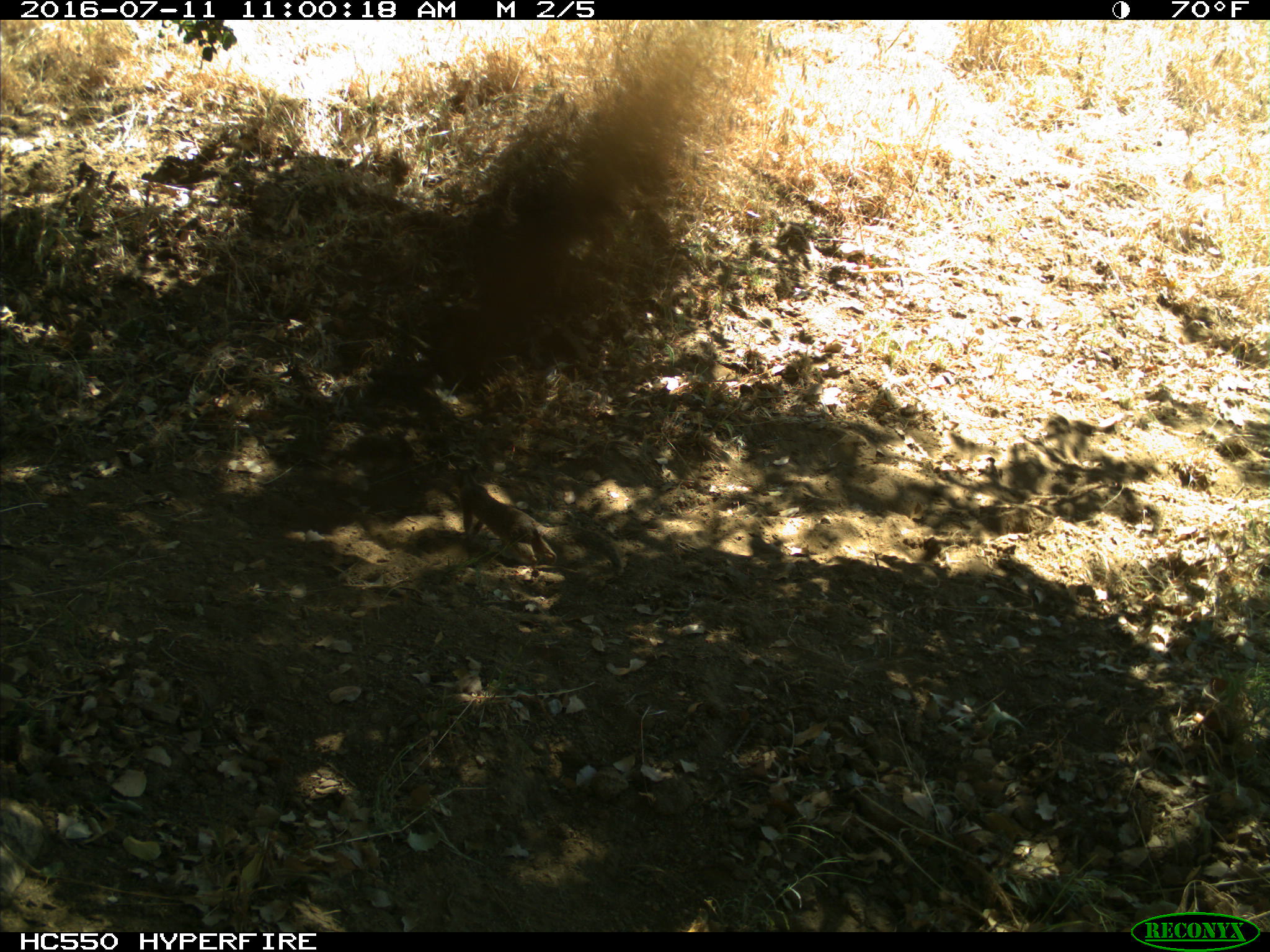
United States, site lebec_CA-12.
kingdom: Animalia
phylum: Chordata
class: Mammalia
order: Rodentia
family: Sciuridae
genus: Otospermophilus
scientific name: Otospermophilus beecheyi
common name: california ground squirrel